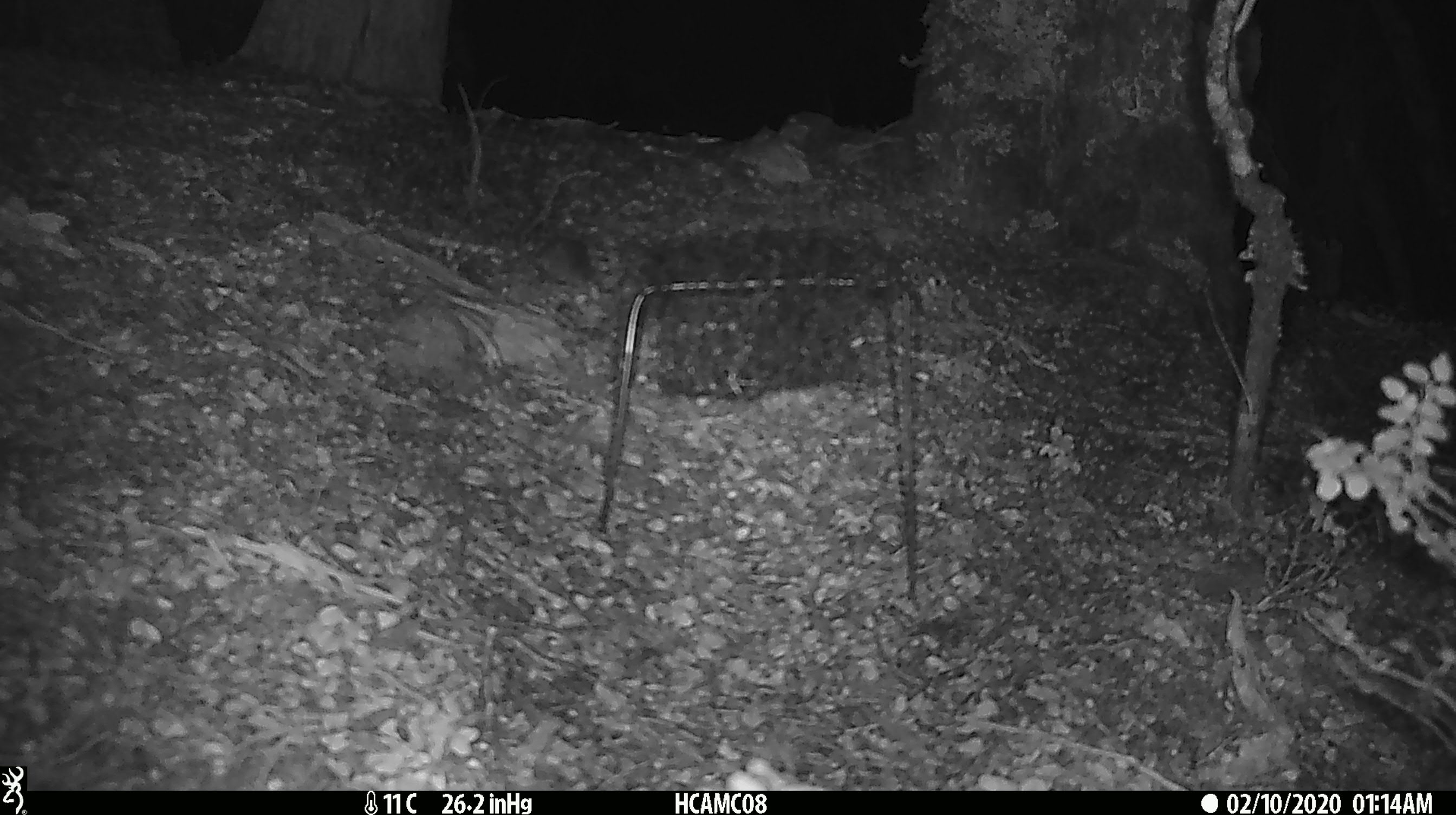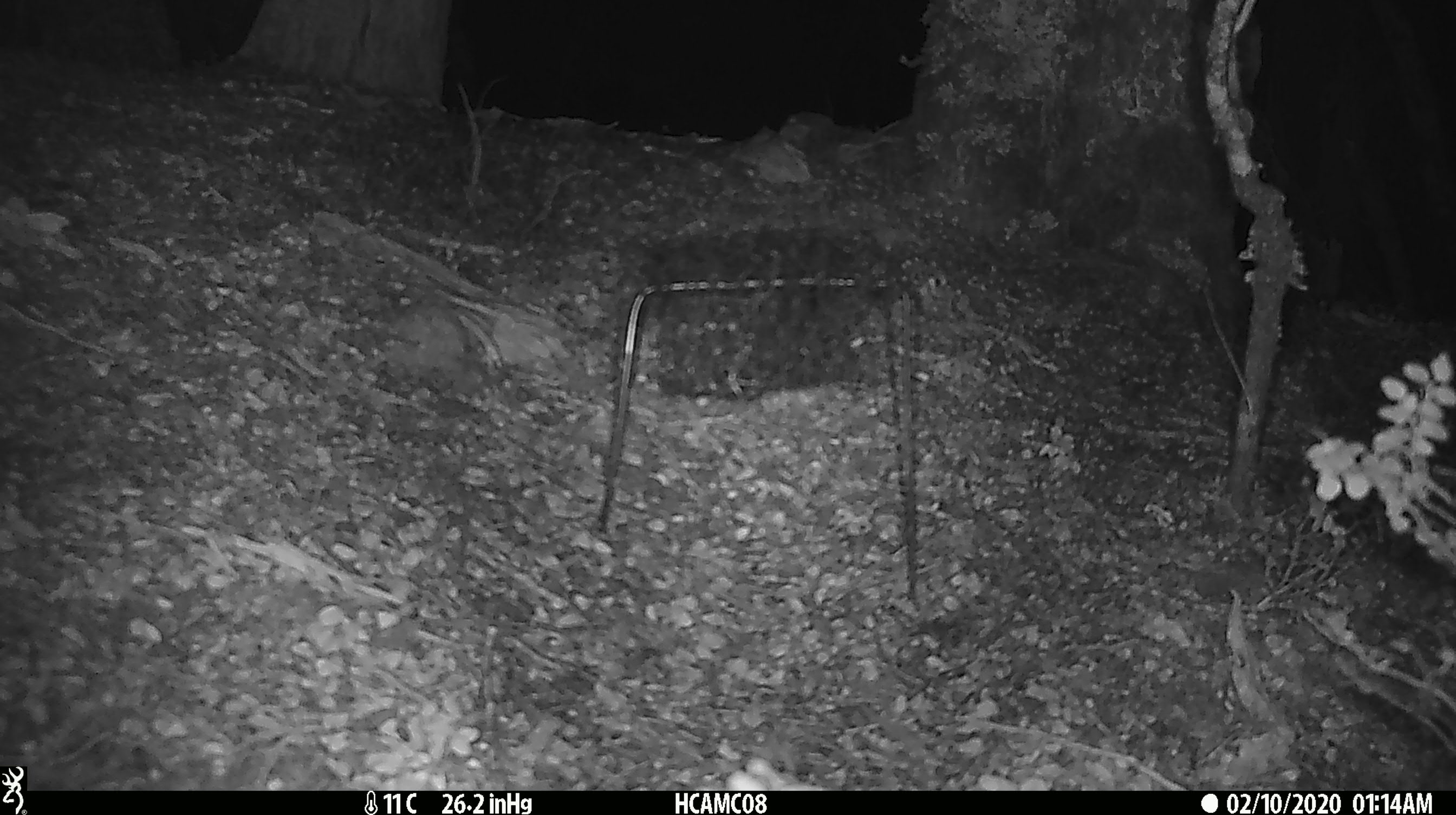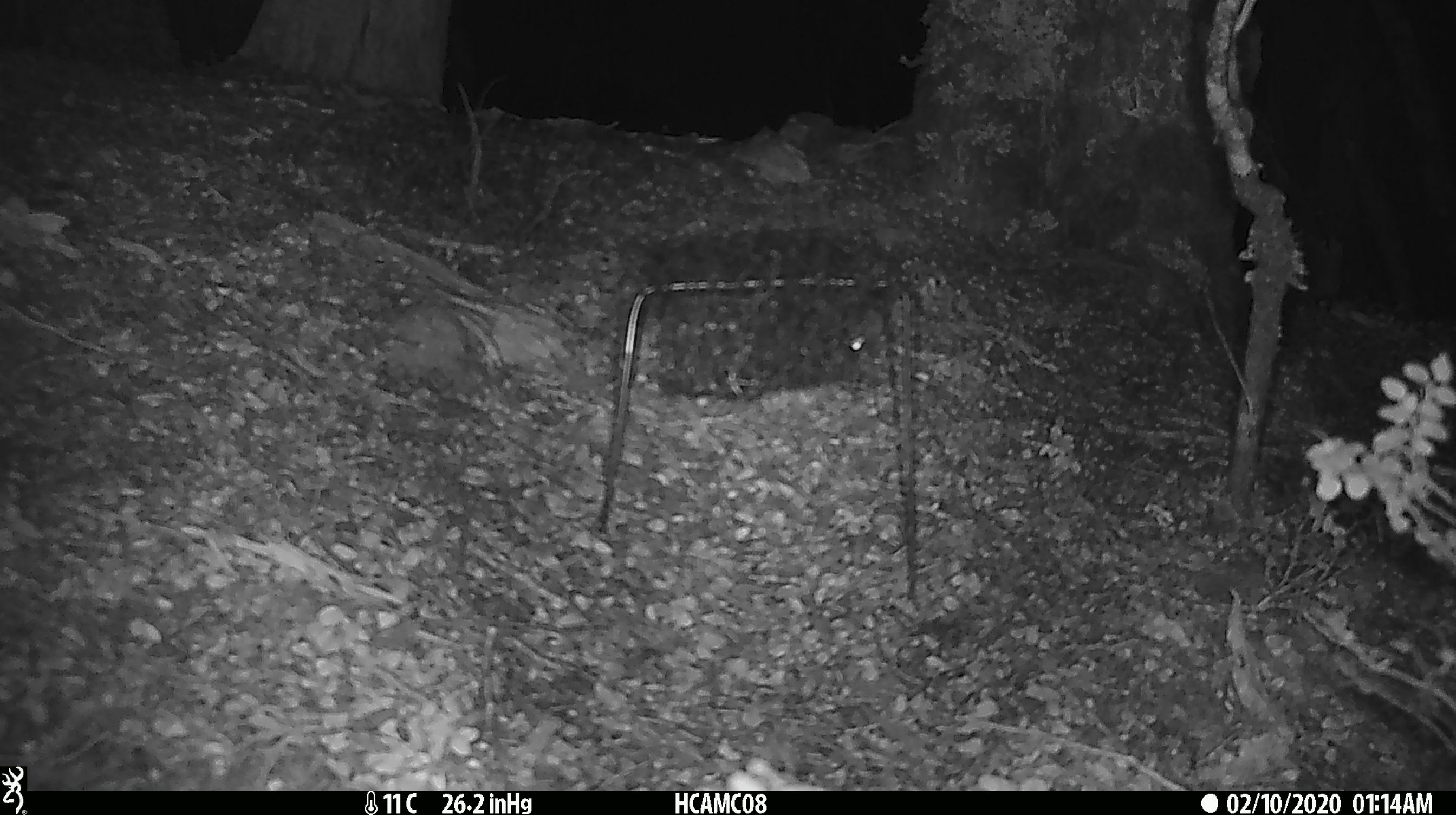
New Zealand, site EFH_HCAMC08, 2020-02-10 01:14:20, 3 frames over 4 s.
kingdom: Animalia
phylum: Chordata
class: Mammalia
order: Rodentia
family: Muridae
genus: Mus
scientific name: Mus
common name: mouse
Mouse (Mus).